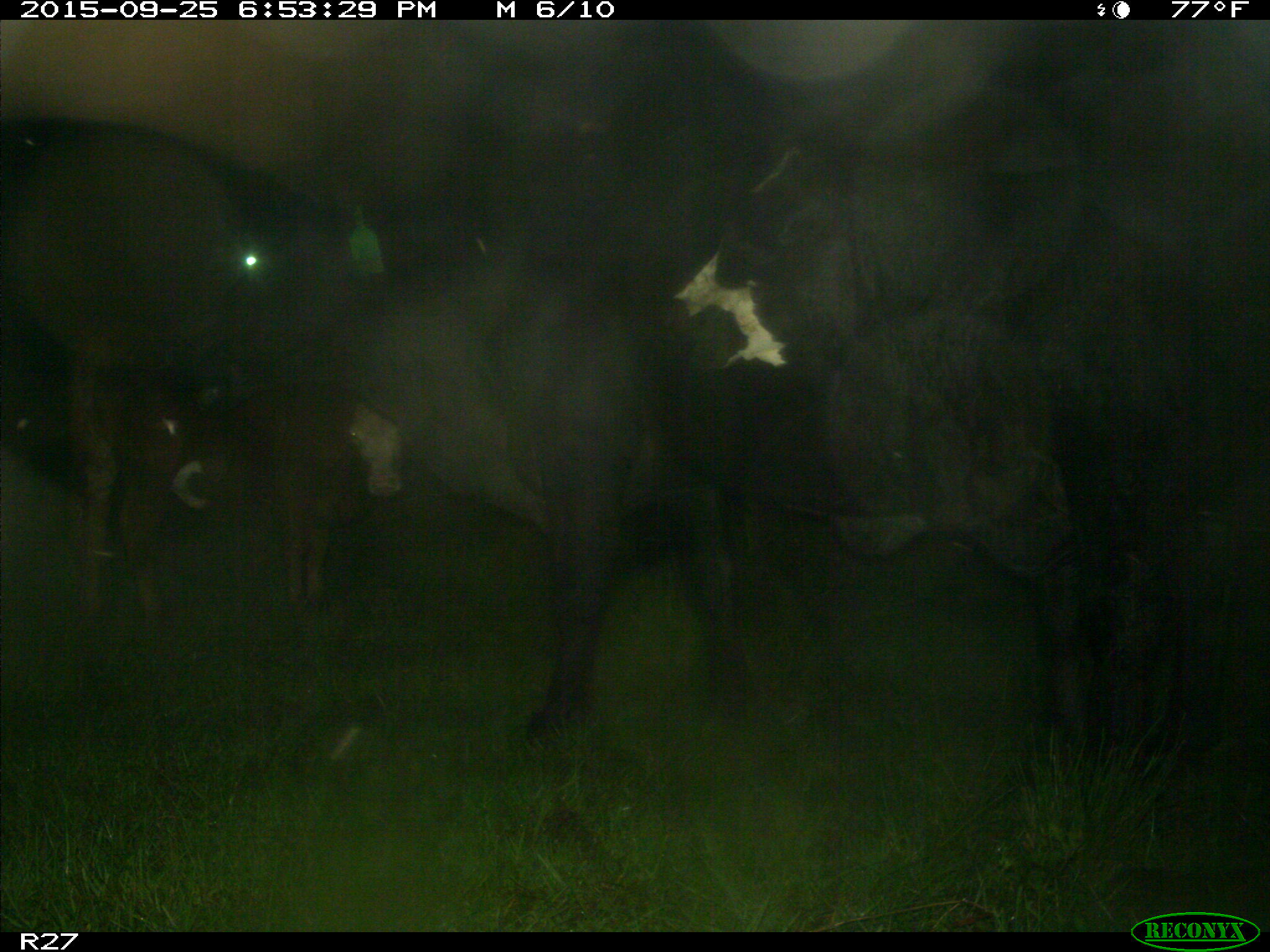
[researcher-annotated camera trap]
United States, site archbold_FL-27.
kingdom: Animalia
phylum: Chordata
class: Mammalia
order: Artiodactyla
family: Bovidae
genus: Bos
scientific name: Bos taurus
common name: domestic cow